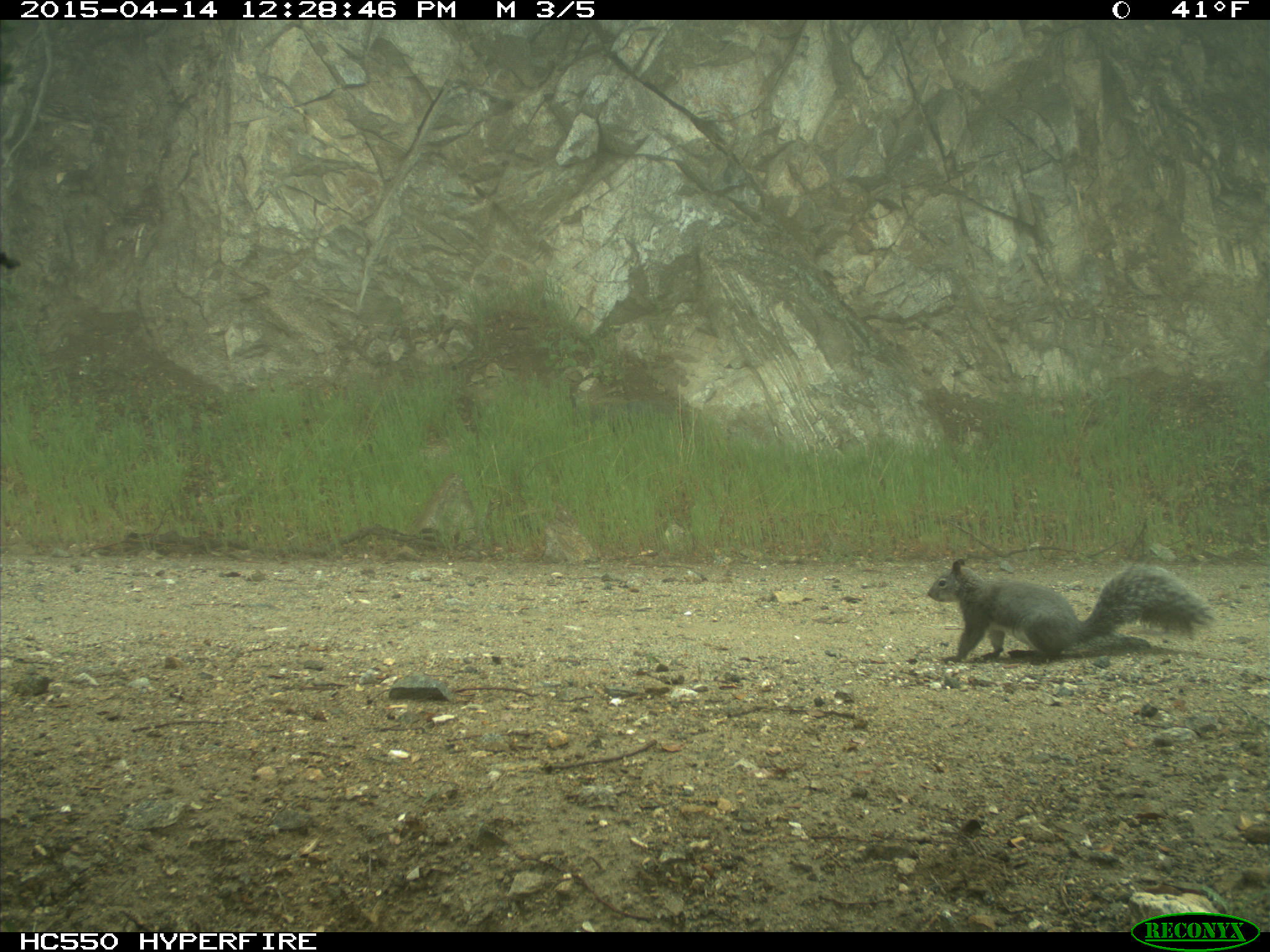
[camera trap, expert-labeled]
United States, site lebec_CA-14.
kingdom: Animalia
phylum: Chordata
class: Mammalia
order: Rodentia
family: Sciuridae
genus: Sciurus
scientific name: Sciurus carolinensis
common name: eastern gray squirrel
Sciurus carolinensis (eastern gray squirrel).